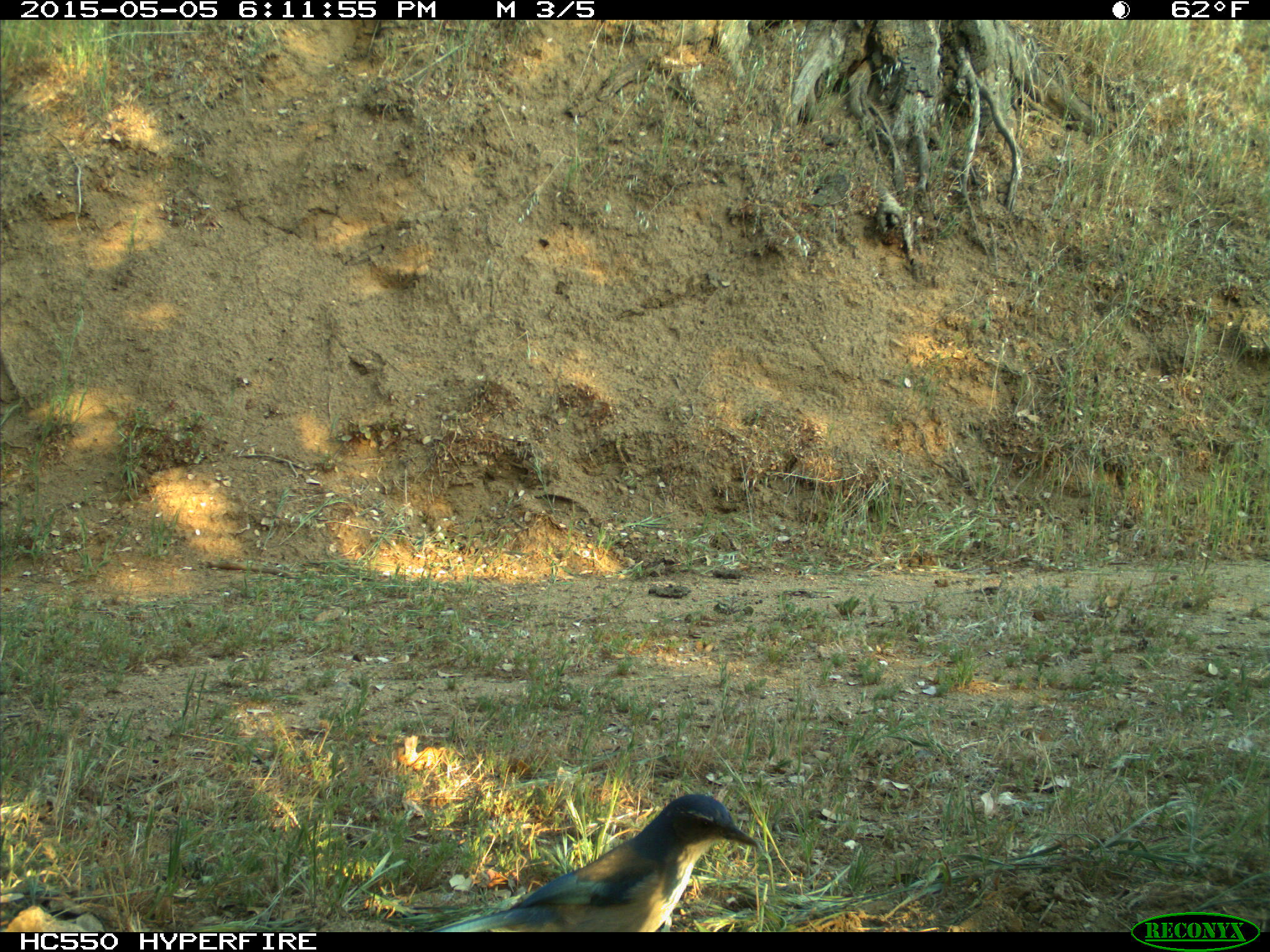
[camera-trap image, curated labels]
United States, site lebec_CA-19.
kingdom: Animalia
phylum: Chordata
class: Aves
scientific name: Aves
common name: birds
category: unidentified bird